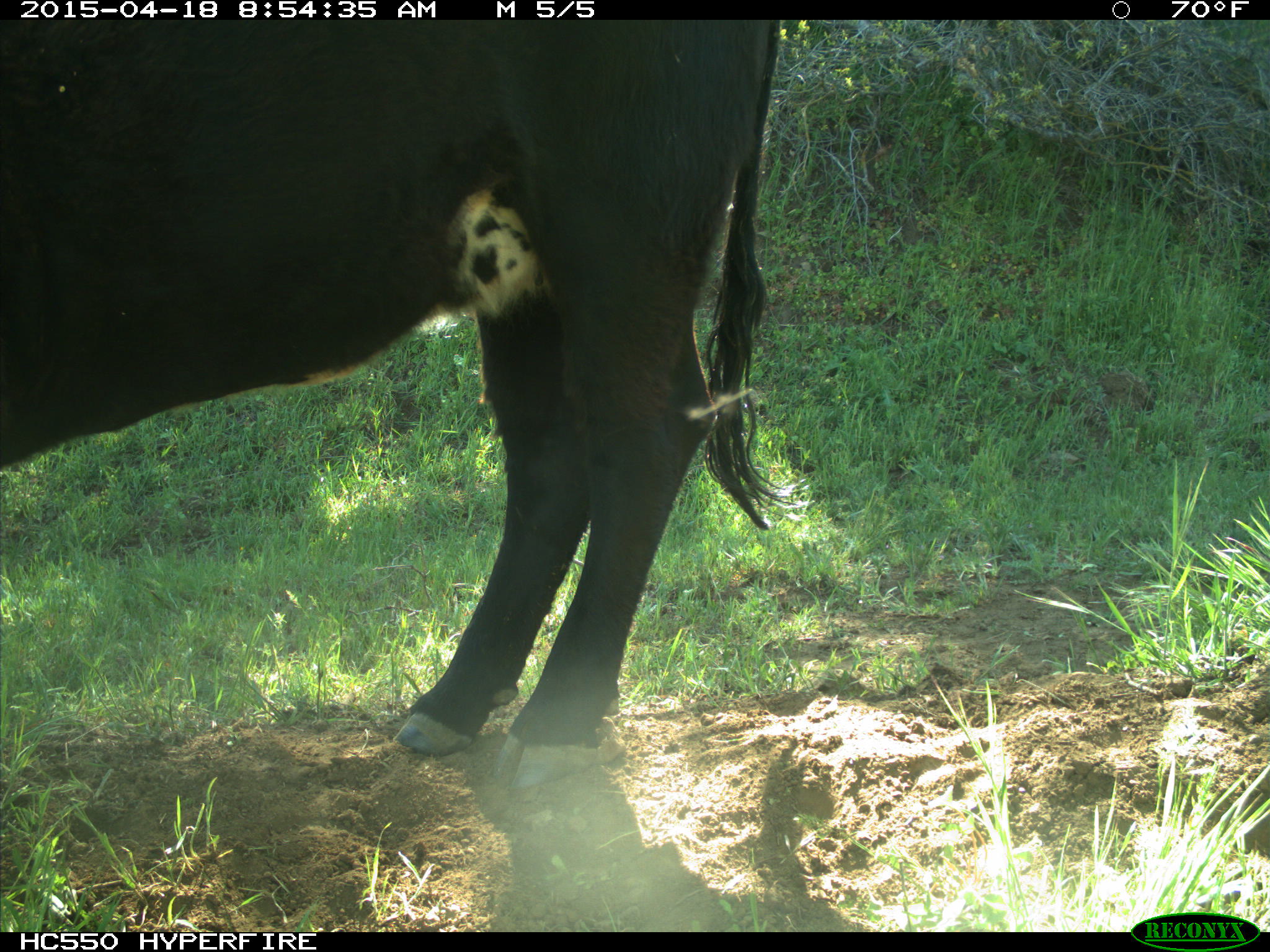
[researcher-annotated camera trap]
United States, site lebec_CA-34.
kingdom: Animalia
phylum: Chordata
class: Mammalia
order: Artiodactyla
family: Bovidae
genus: Bos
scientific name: Bos taurus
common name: domestic cow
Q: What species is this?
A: Bos taurus (domestic cow).